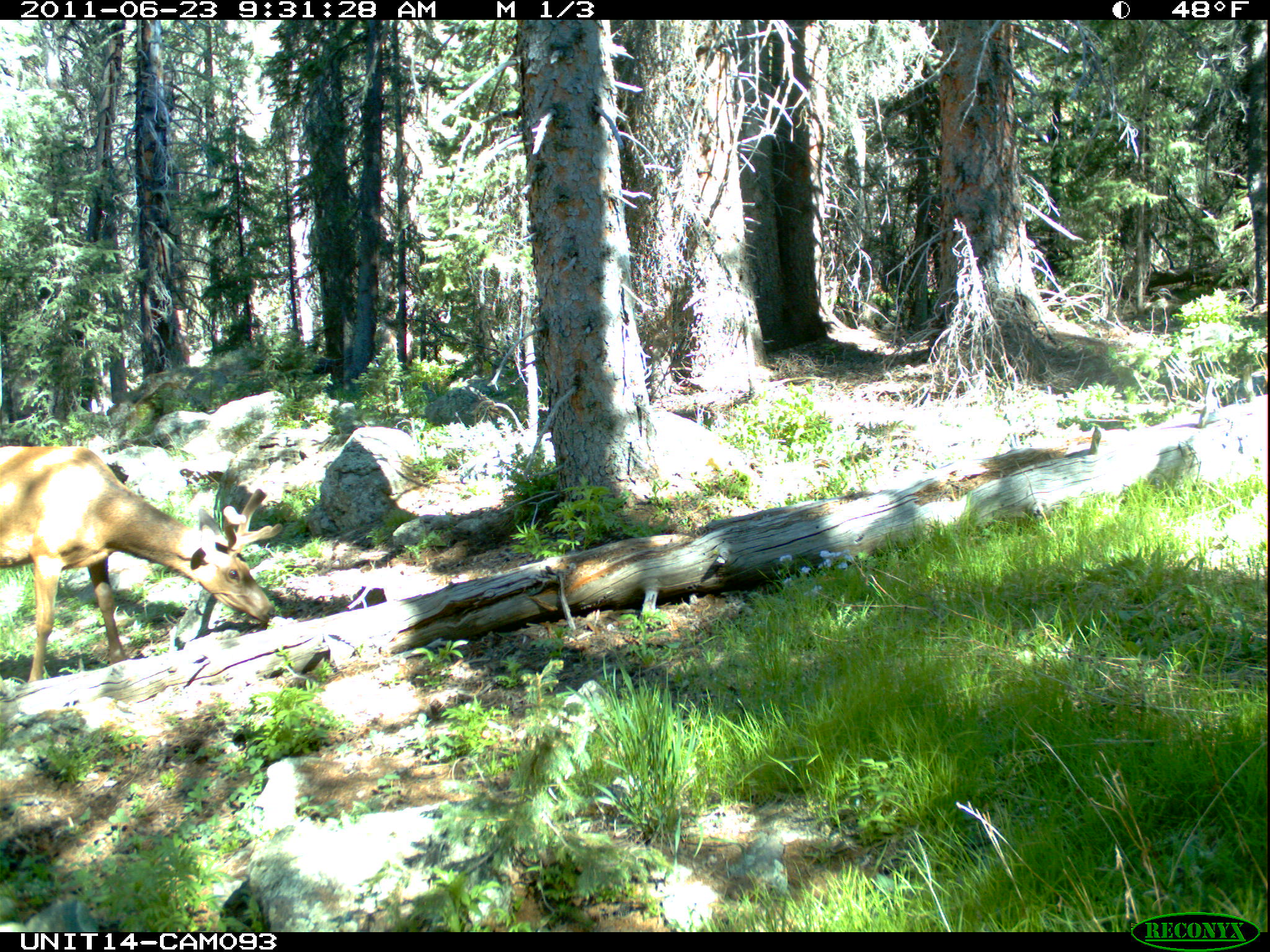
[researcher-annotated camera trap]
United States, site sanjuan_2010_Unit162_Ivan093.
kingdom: Animalia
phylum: Chordata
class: Mammalia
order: Artiodactyla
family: Cervidae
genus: Cervus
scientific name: Cervus elaphus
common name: red deer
Cervus elaphus (red deer).